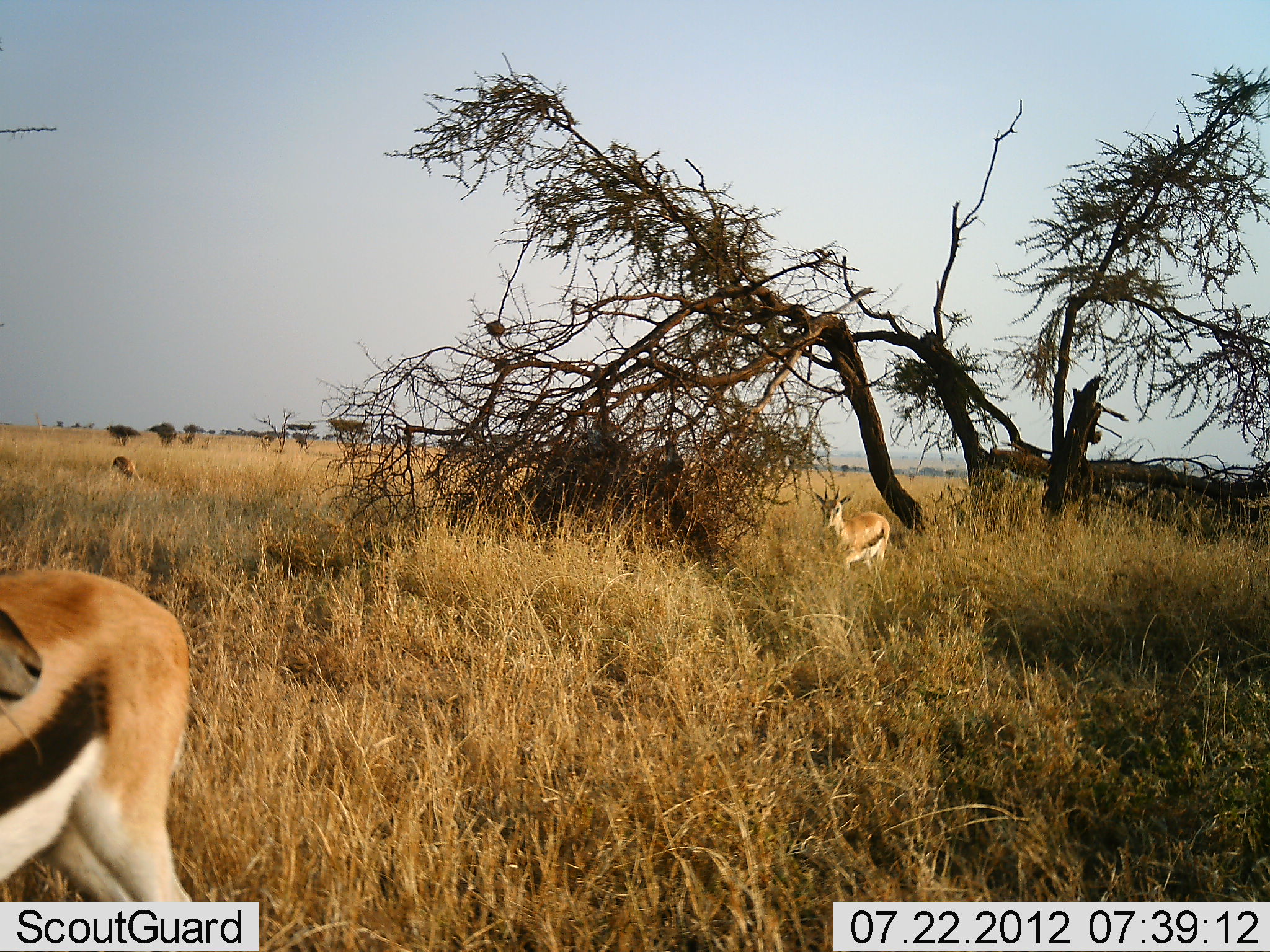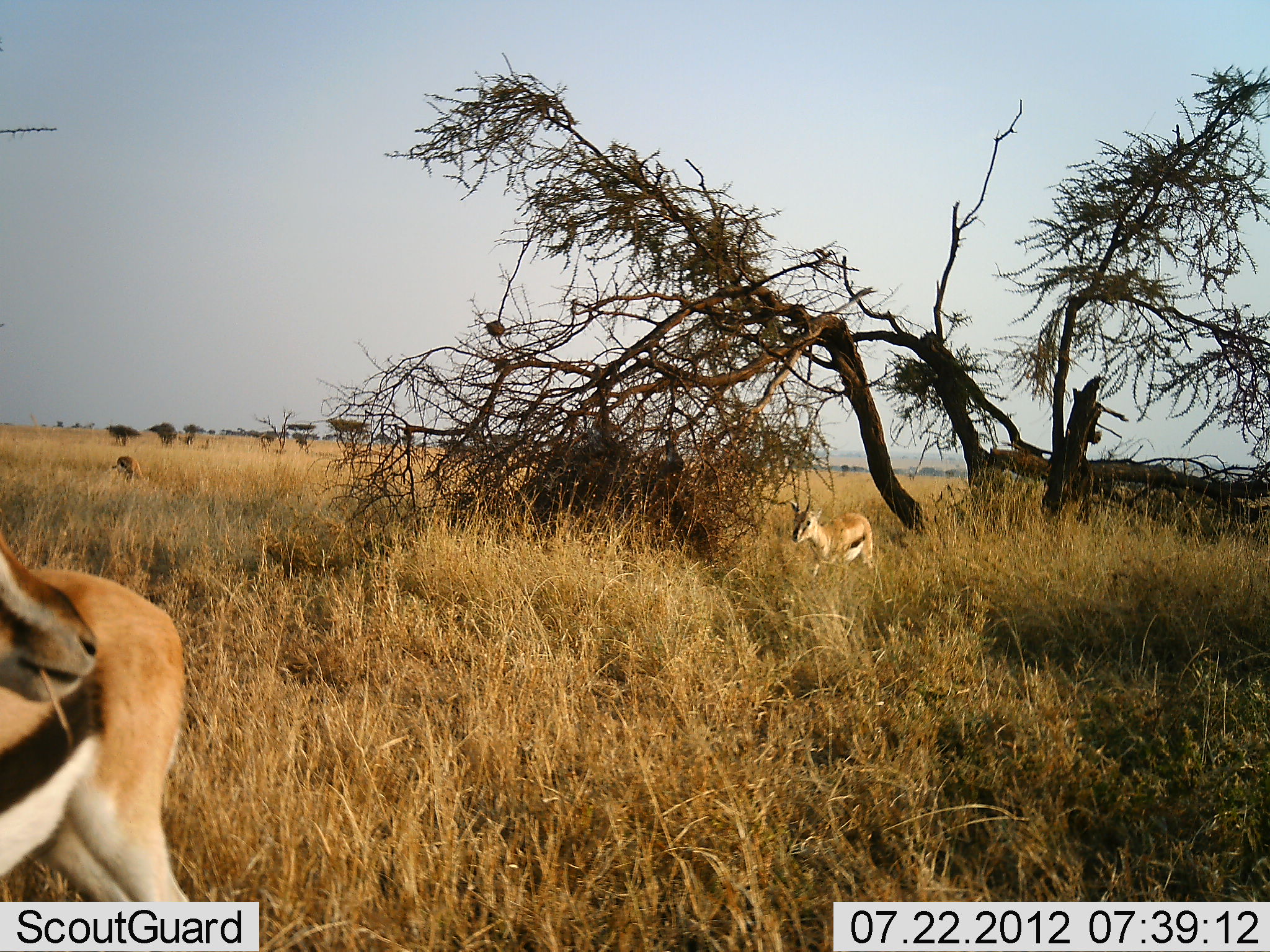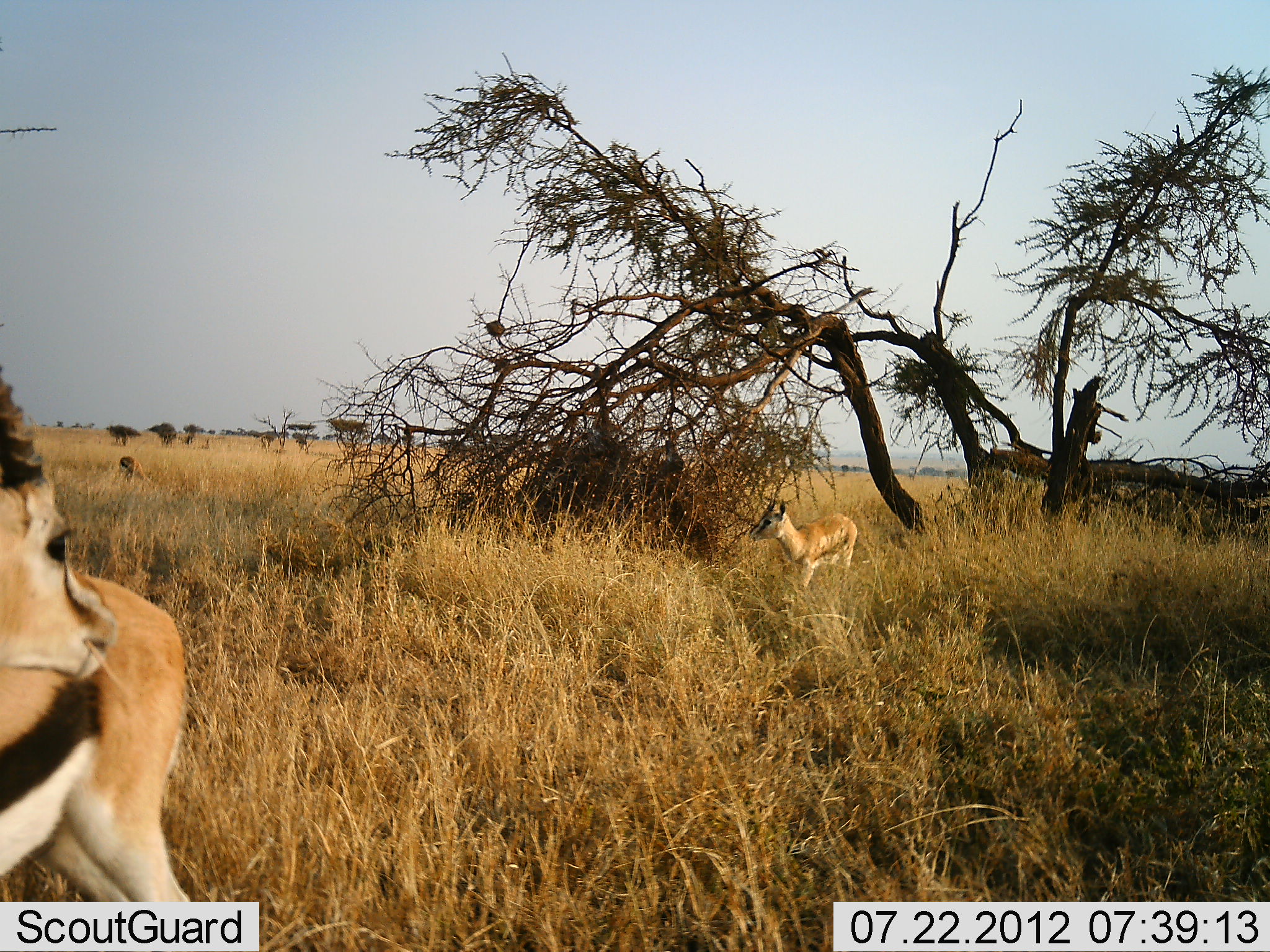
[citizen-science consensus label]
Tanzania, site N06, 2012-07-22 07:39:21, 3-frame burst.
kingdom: Animalia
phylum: Chordata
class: Mammalia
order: Artiodactyla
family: Bovidae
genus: Eudorcas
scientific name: Eudorcas thomsonii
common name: thomson's gazelle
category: gazellethomsons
Gazellethomsons (thomson's gazelle) (Eudorcas thomsonii), count 2. Behavior (volunteer vote fractions): standing 64%, resting 9%, moving 45%, interacting 0%. Young present (vote fraction): 0%. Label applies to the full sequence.